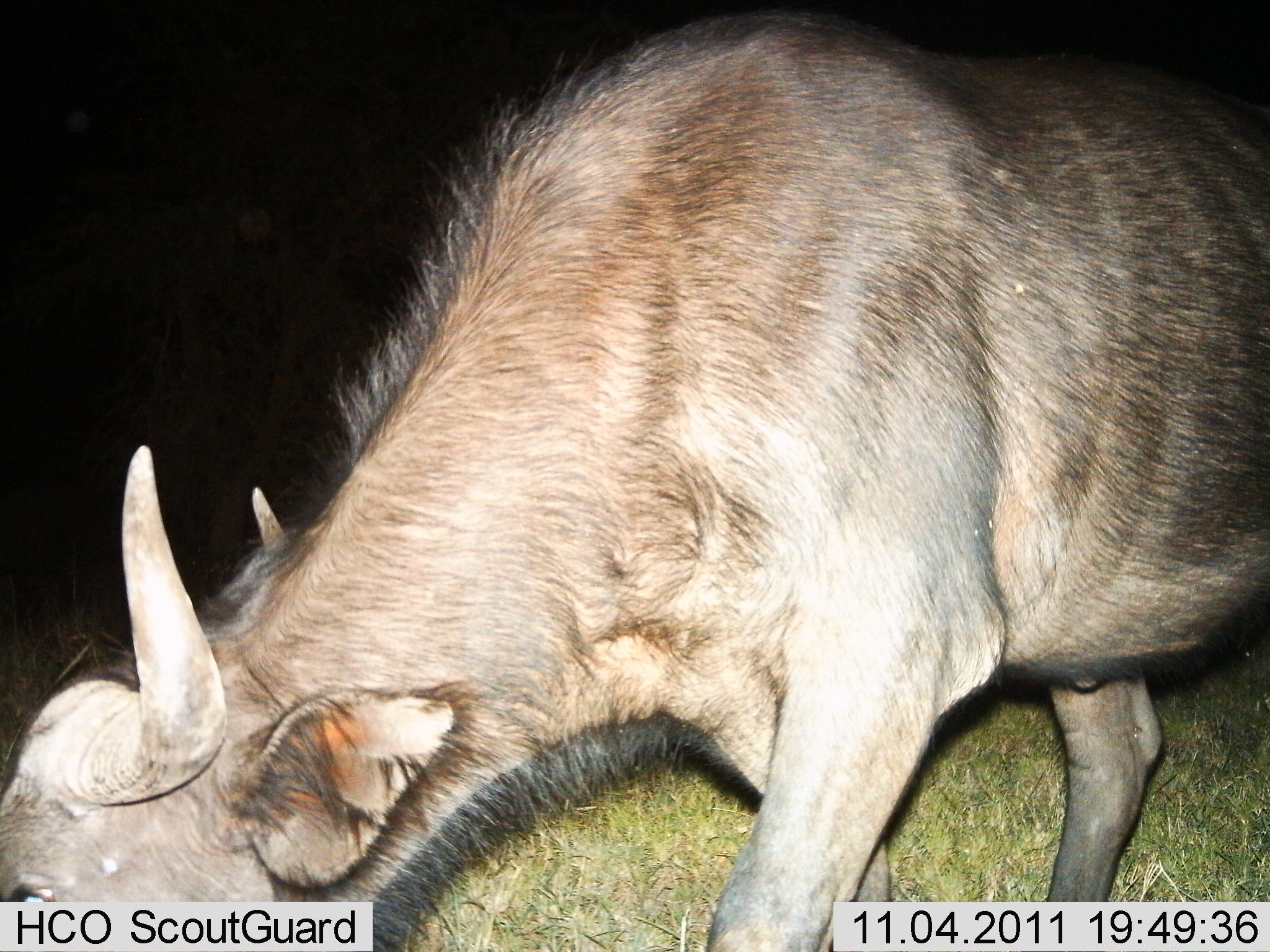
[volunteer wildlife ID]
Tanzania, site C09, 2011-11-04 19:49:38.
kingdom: Animalia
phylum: Chordata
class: Mammalia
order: Artiodactyla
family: Bovidae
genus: Connochaetes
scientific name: Connochaetes taurinus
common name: blue wildebeest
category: wildebeest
Wildebeest (blue wildebeest) (Connochaetes taurinus), count 1. Behavior (volunteer vote fractions): standing 36%, resting 0%, moving 9%, interacting 0%. Young present (vote fraction): 0%. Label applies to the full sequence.